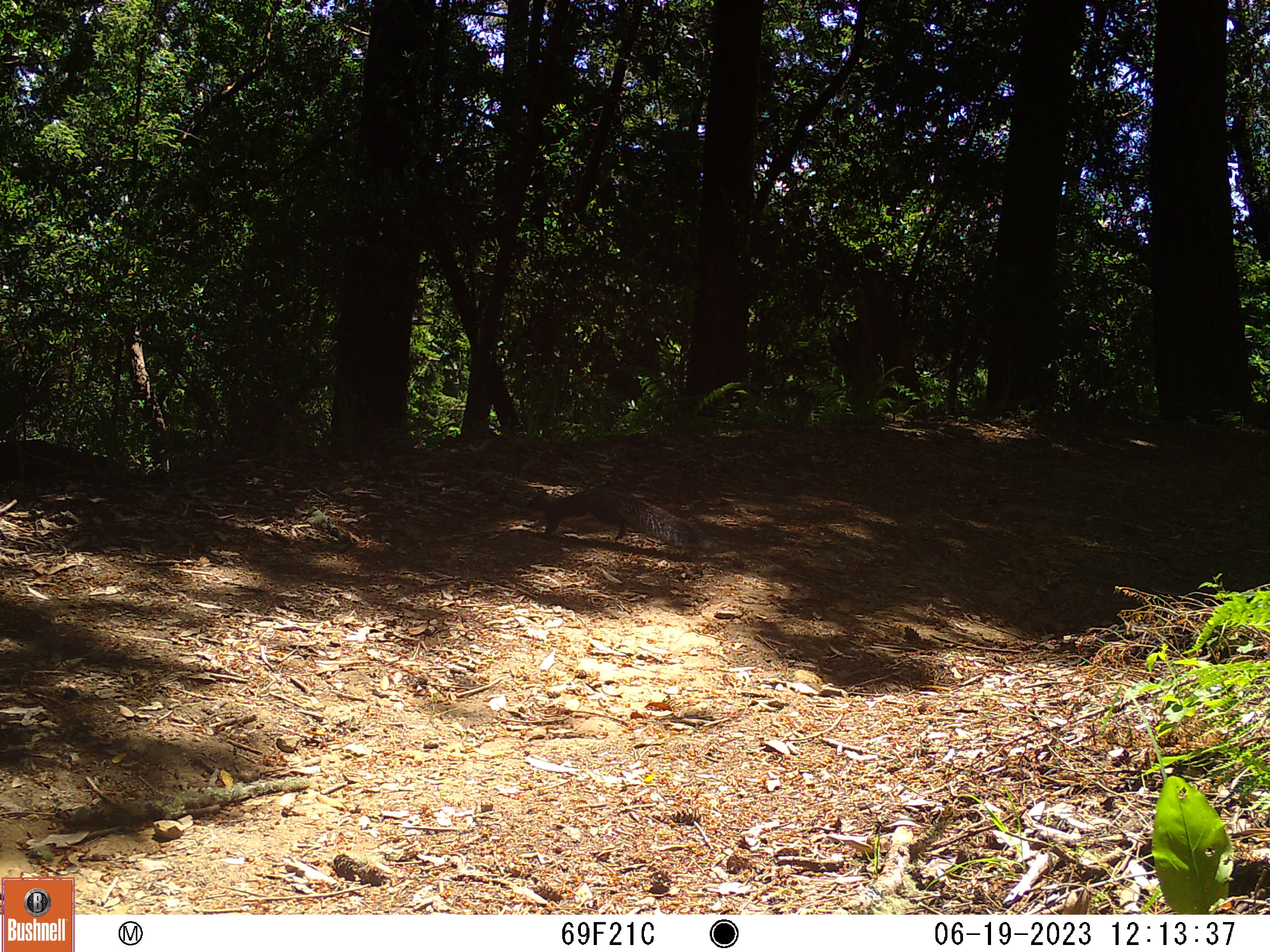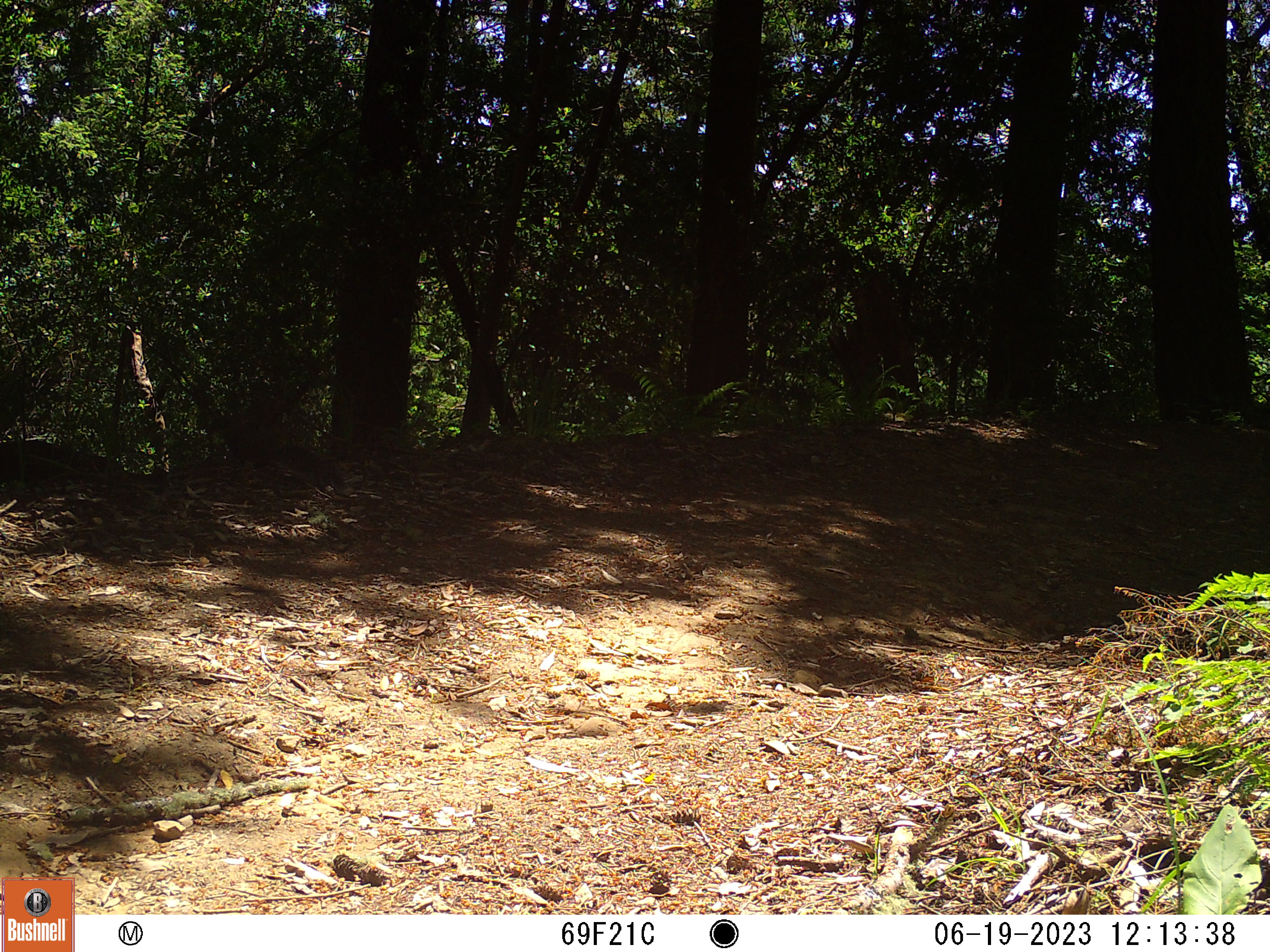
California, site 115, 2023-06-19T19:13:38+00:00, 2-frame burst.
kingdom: Animalia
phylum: Chordata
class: Mammalia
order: Rodentia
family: Sciuridae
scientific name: Sciuridae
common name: squirrel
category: unknown squirrel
Unknown squirrel (squirrel) (Sciuridae).